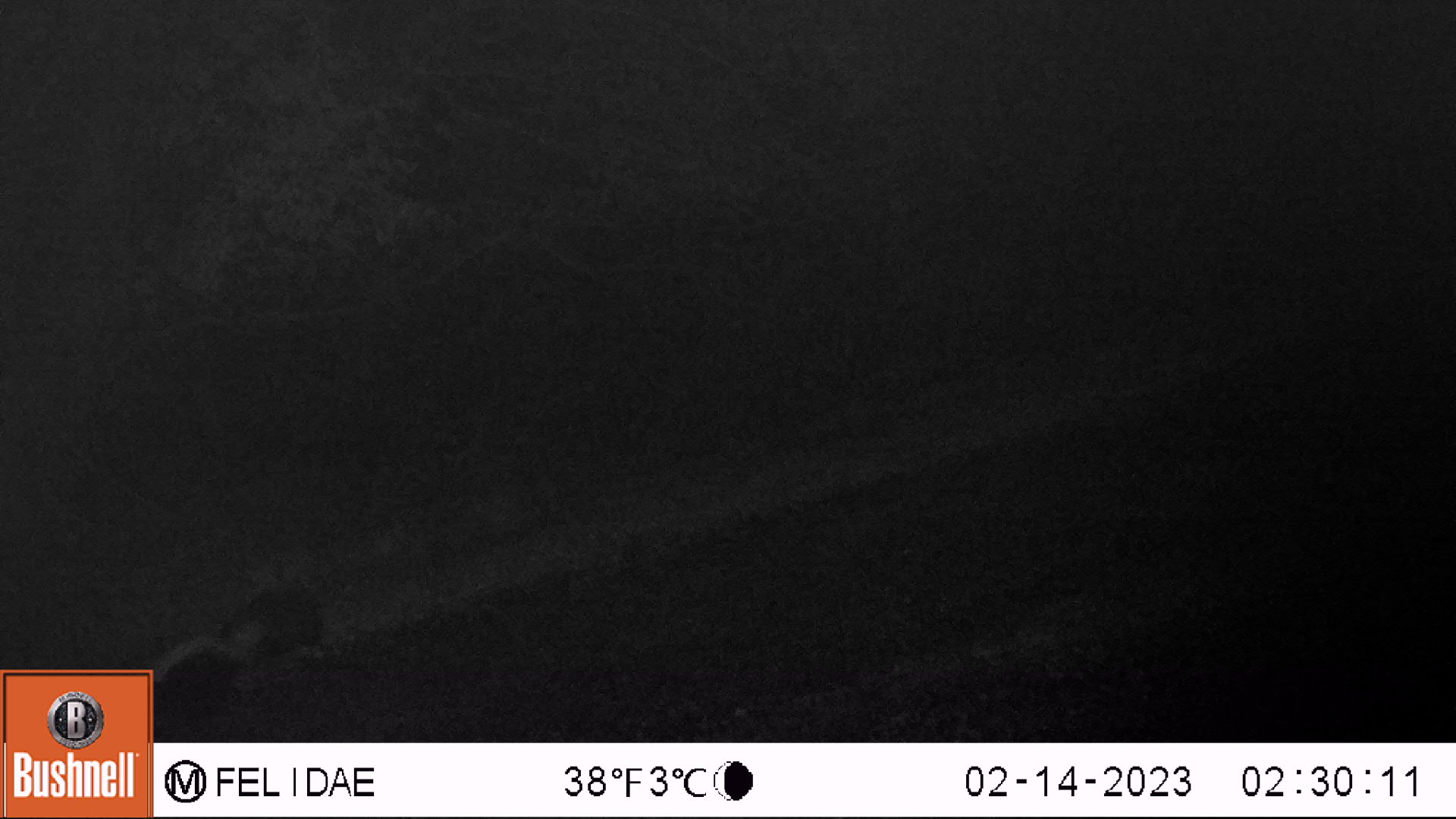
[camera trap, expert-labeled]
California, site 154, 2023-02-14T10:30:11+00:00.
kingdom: Animalia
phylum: Chordata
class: Mammalia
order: Carnivora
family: Mephitidae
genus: Mephitis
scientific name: Mephitis mephitis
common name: striped skunk